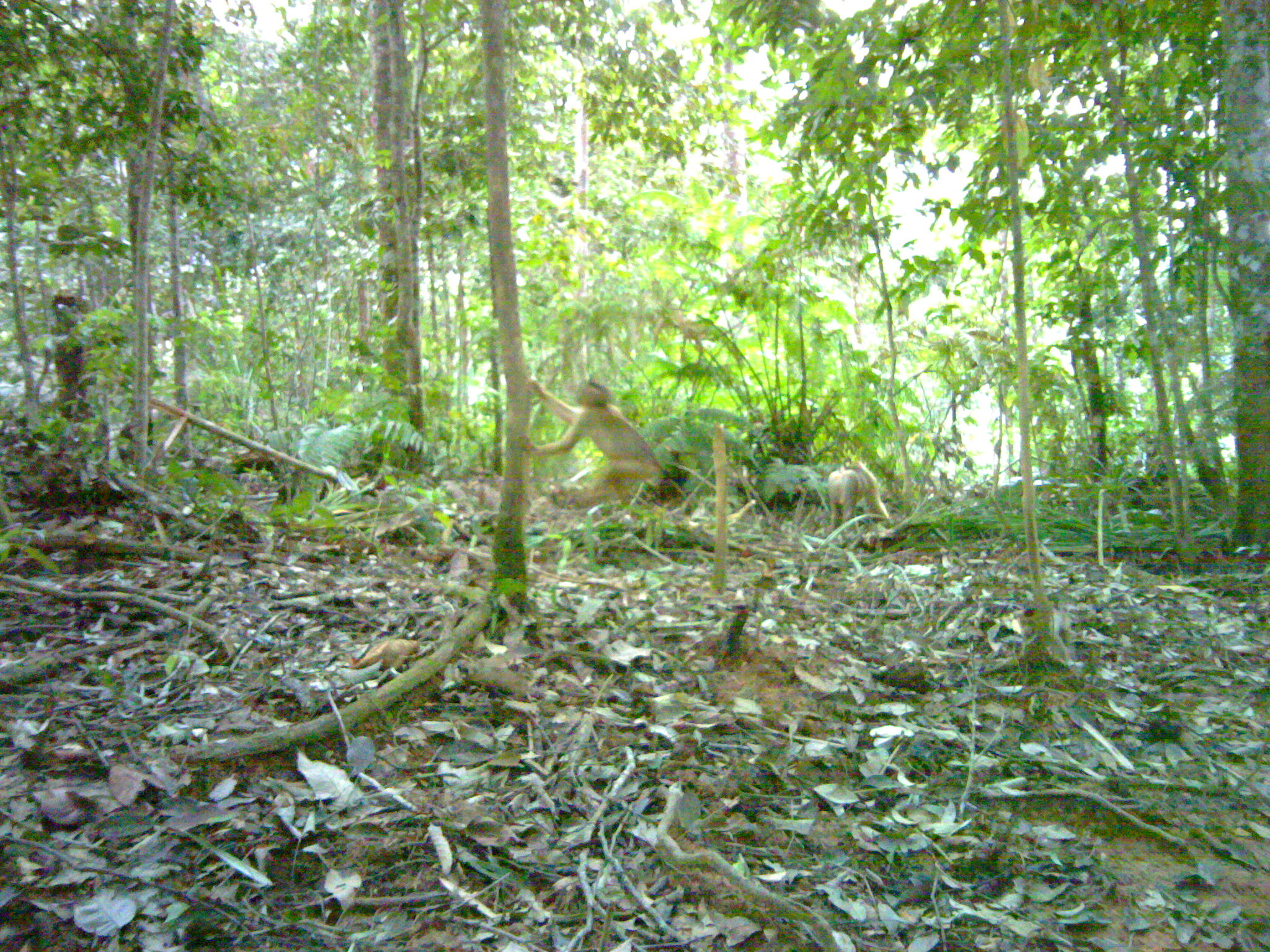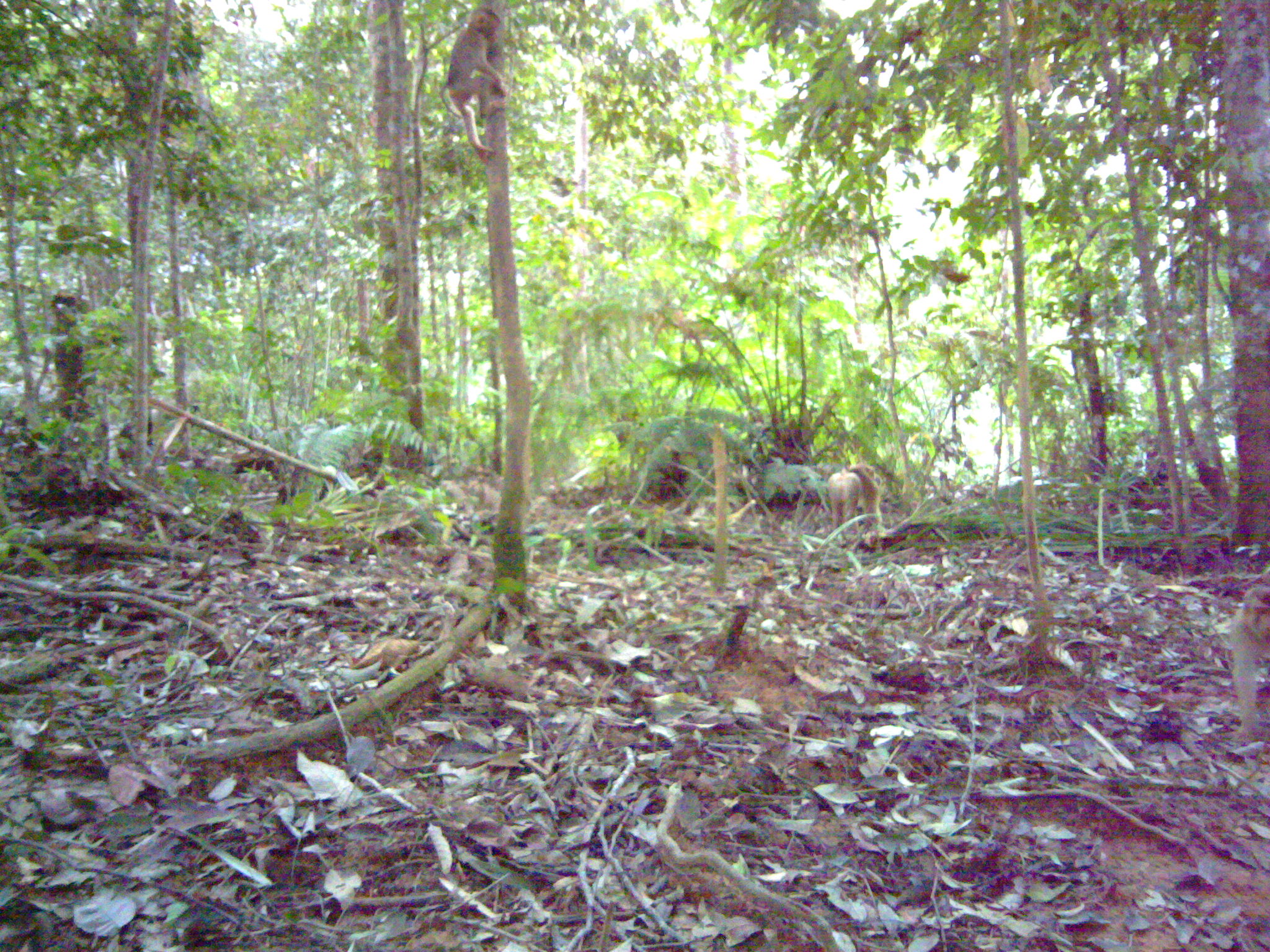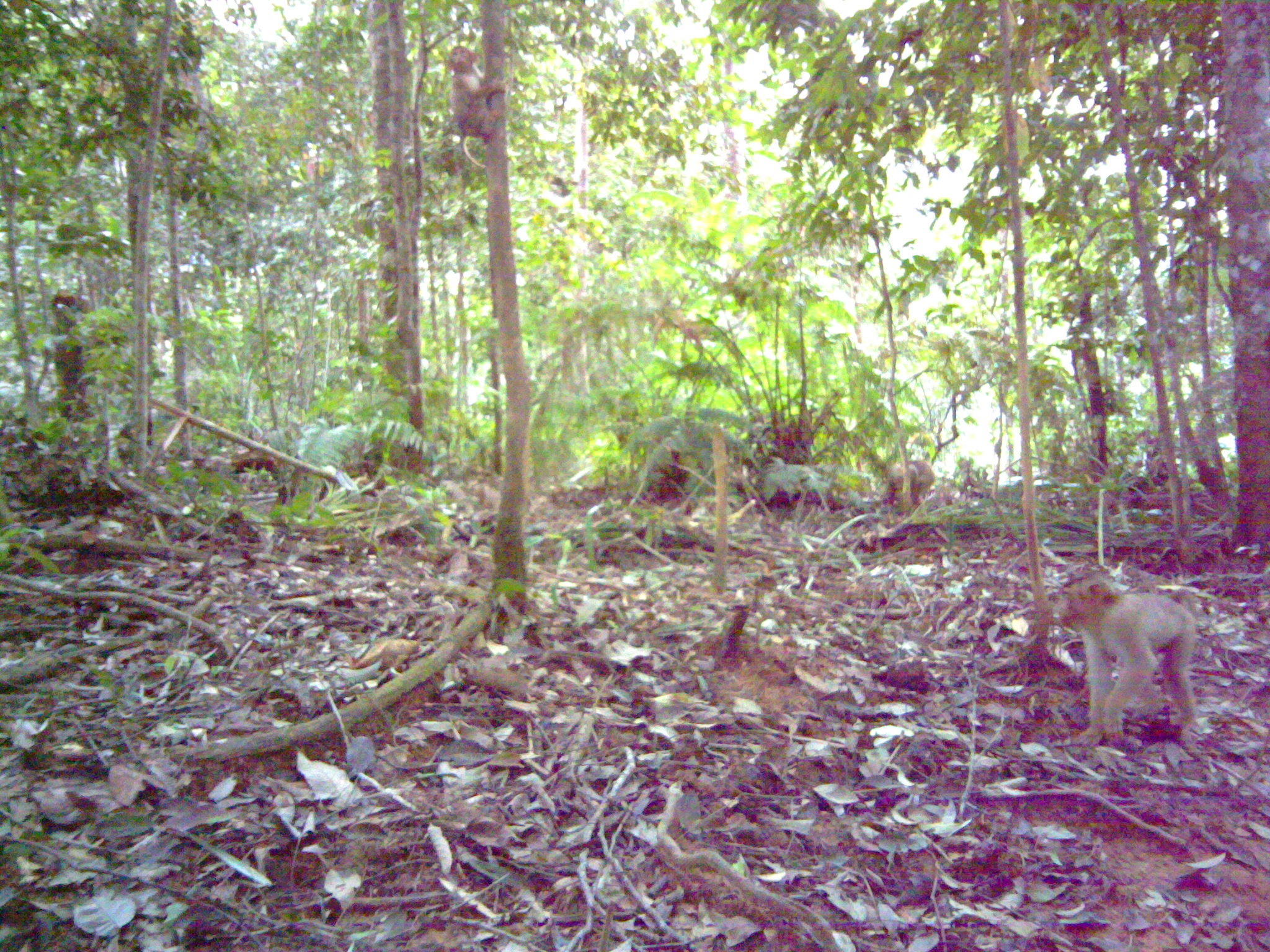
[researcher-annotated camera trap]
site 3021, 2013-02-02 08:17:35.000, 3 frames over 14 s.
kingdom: Animalia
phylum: Chordata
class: Mammalia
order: Primates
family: Cercopithecidae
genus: Macaca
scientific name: Macaca nemestrina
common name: southern pig-tailed macaque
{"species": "Macaca nemestrina (southern pig-tailed macaque)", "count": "3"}